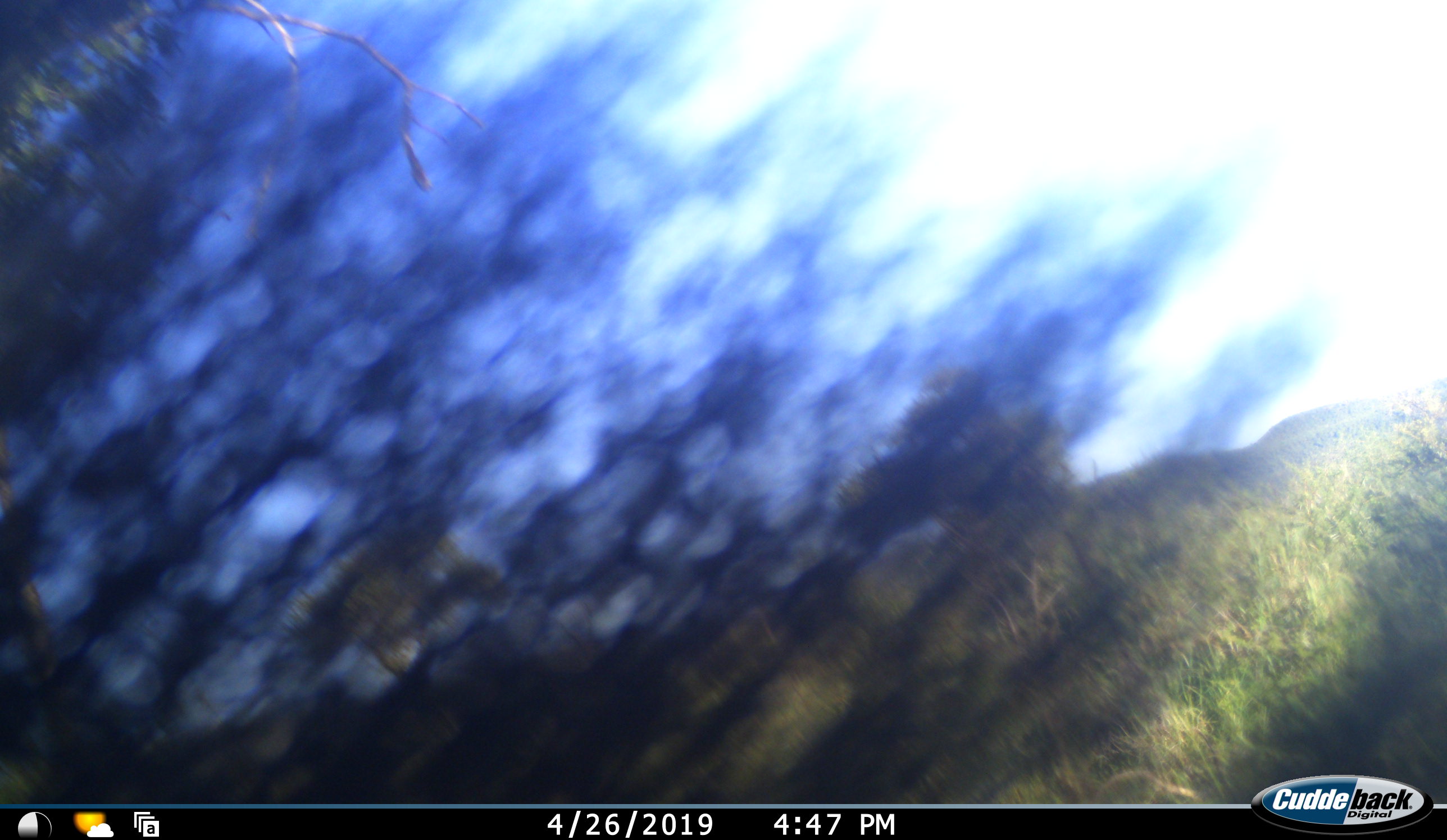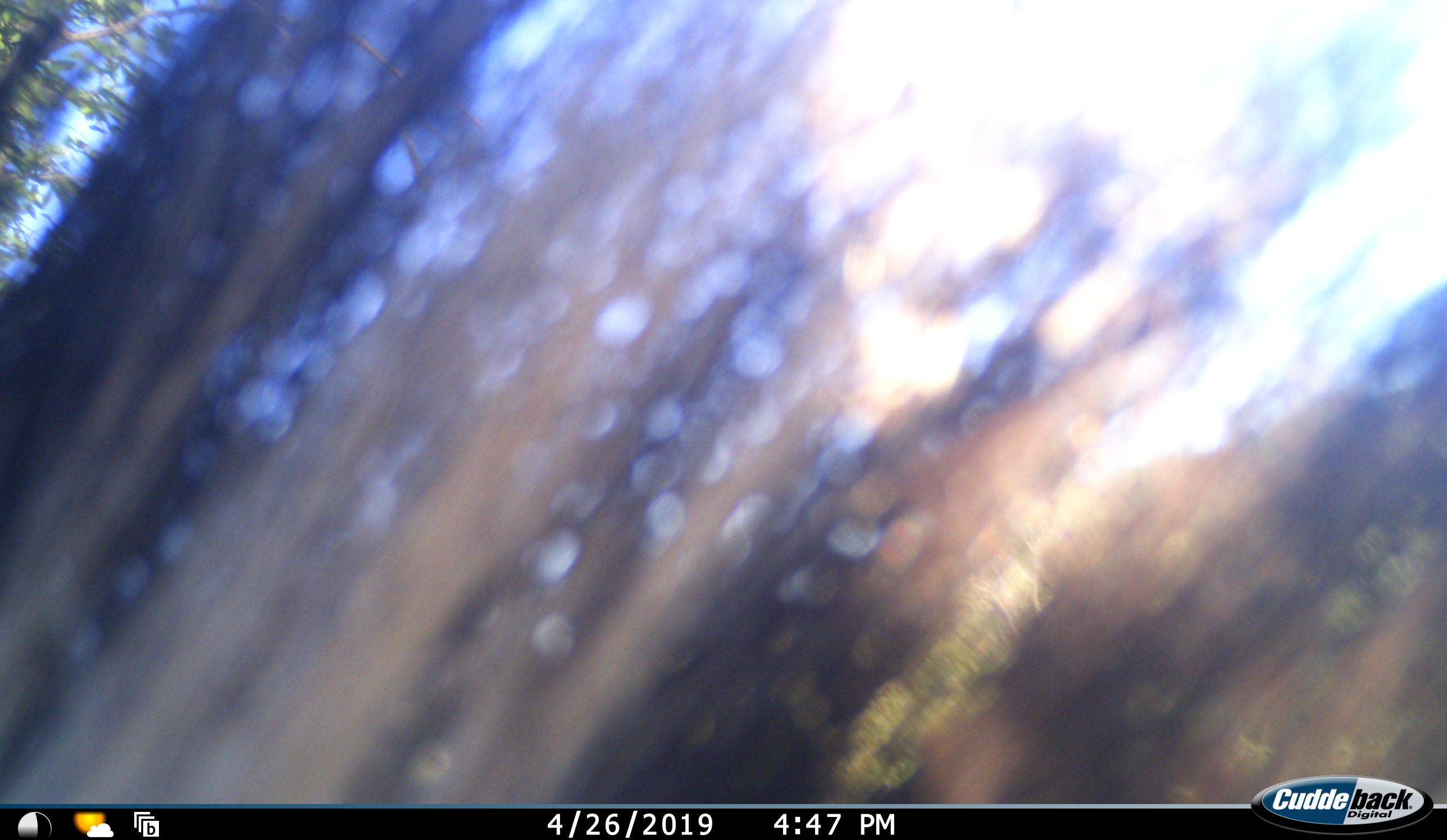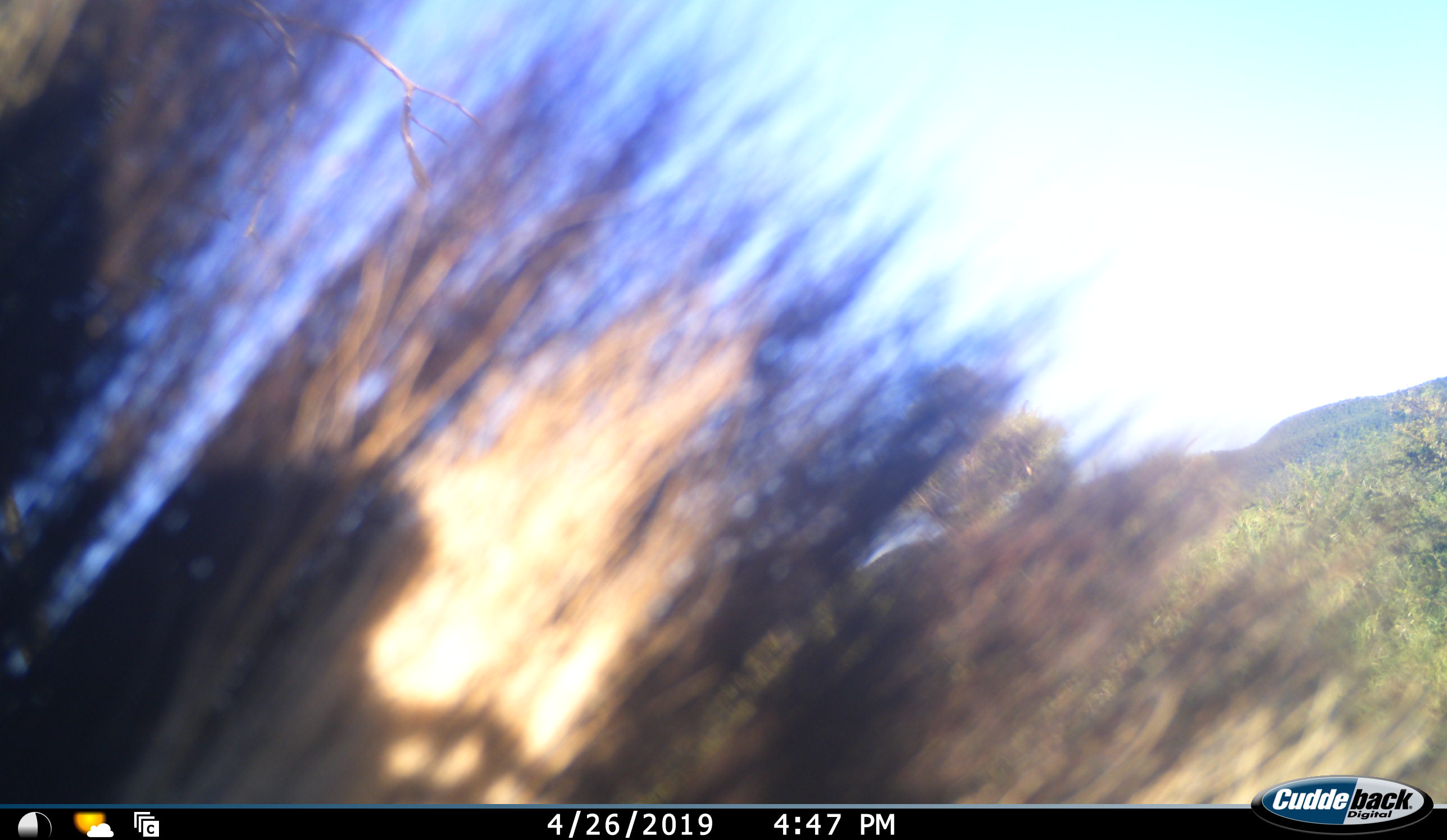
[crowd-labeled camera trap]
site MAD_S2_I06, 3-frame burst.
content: unidentified animal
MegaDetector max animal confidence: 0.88